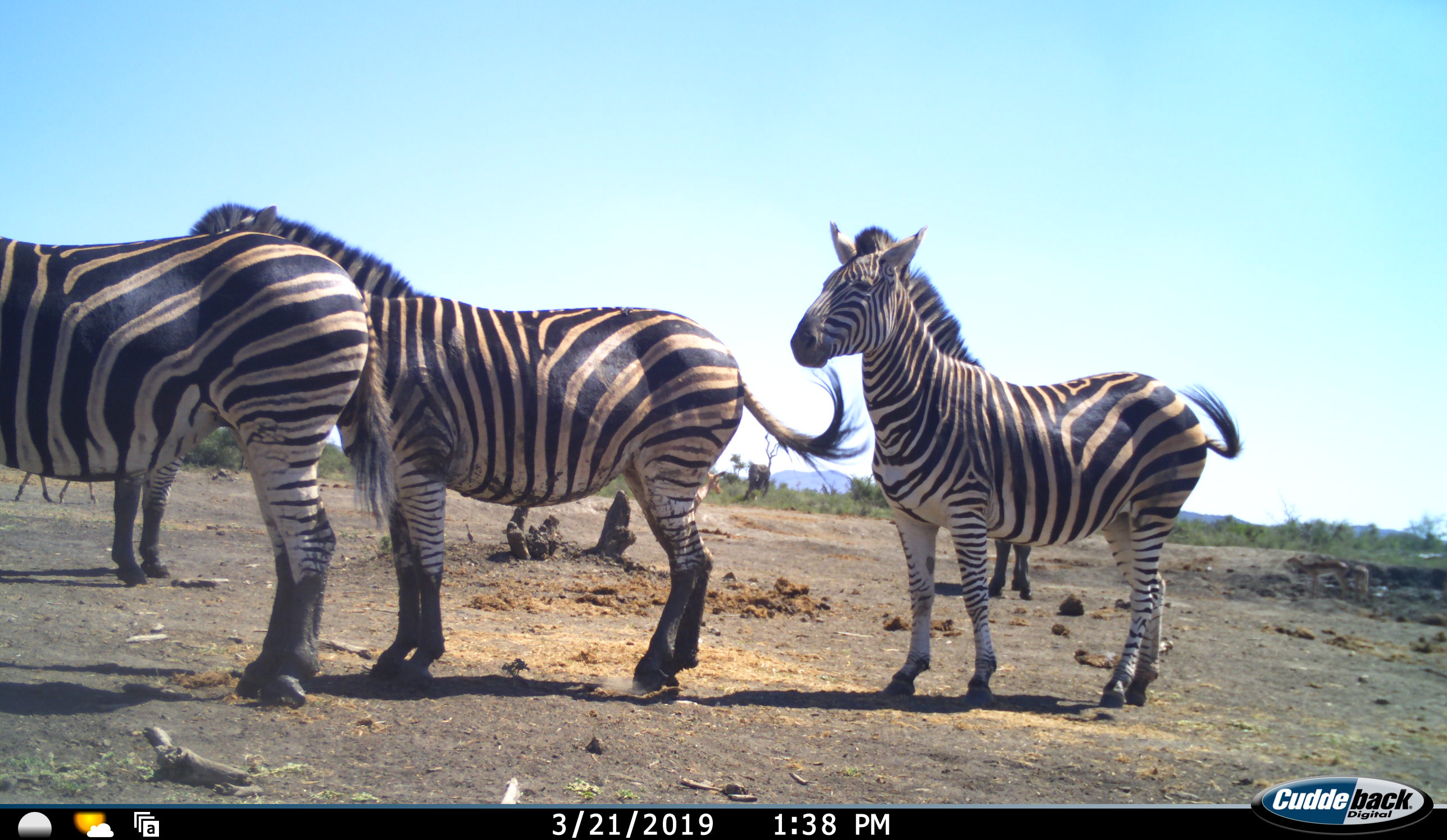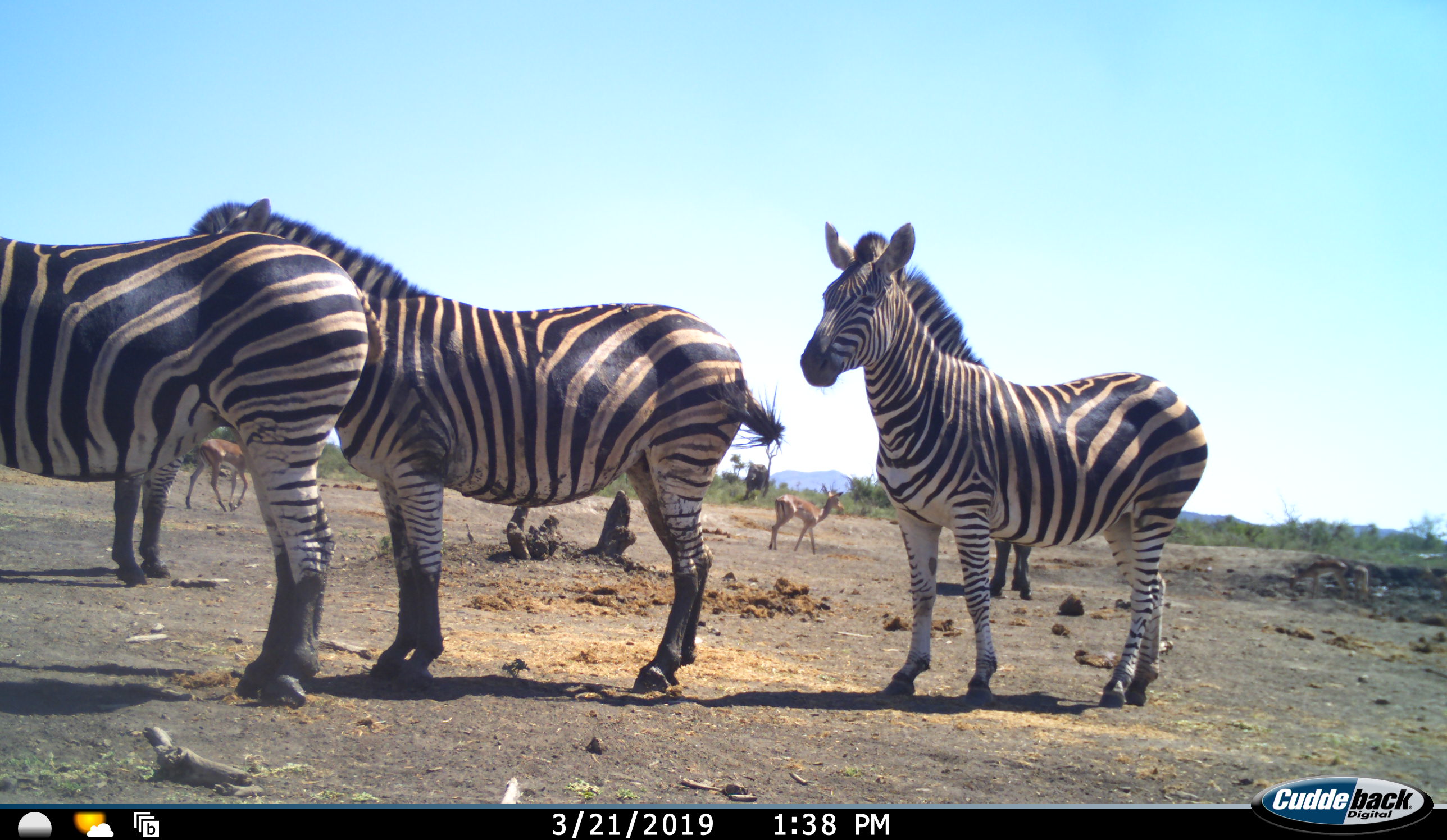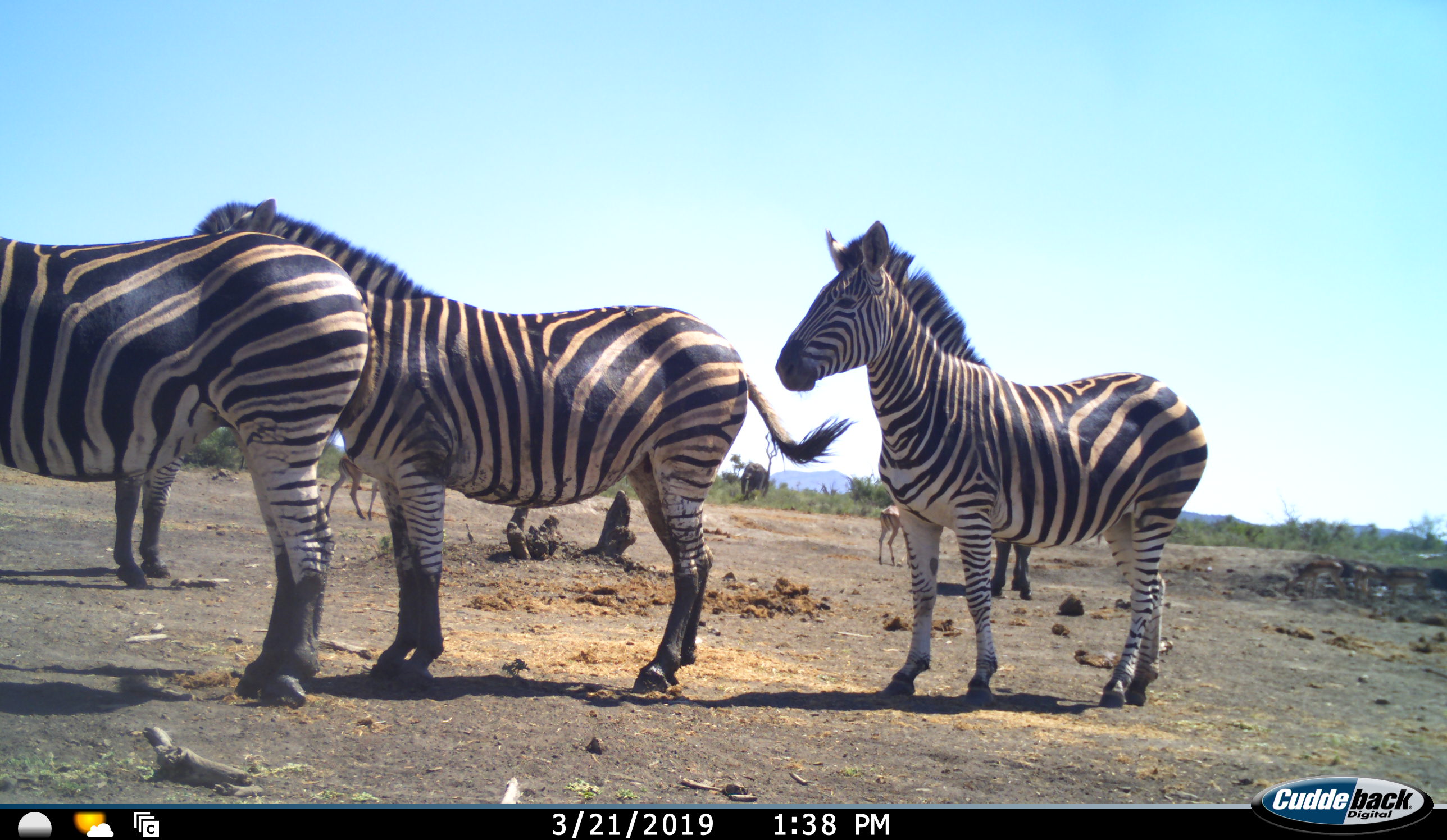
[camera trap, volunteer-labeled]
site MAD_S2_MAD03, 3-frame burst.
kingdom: Animalia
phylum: Chordata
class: Mammalia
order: Perissodactyla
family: Equidae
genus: Equus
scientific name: Equus quagga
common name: plains zebra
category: zebraplains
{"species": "zebraplains (plains zebra) (Equus quagga)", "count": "5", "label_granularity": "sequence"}